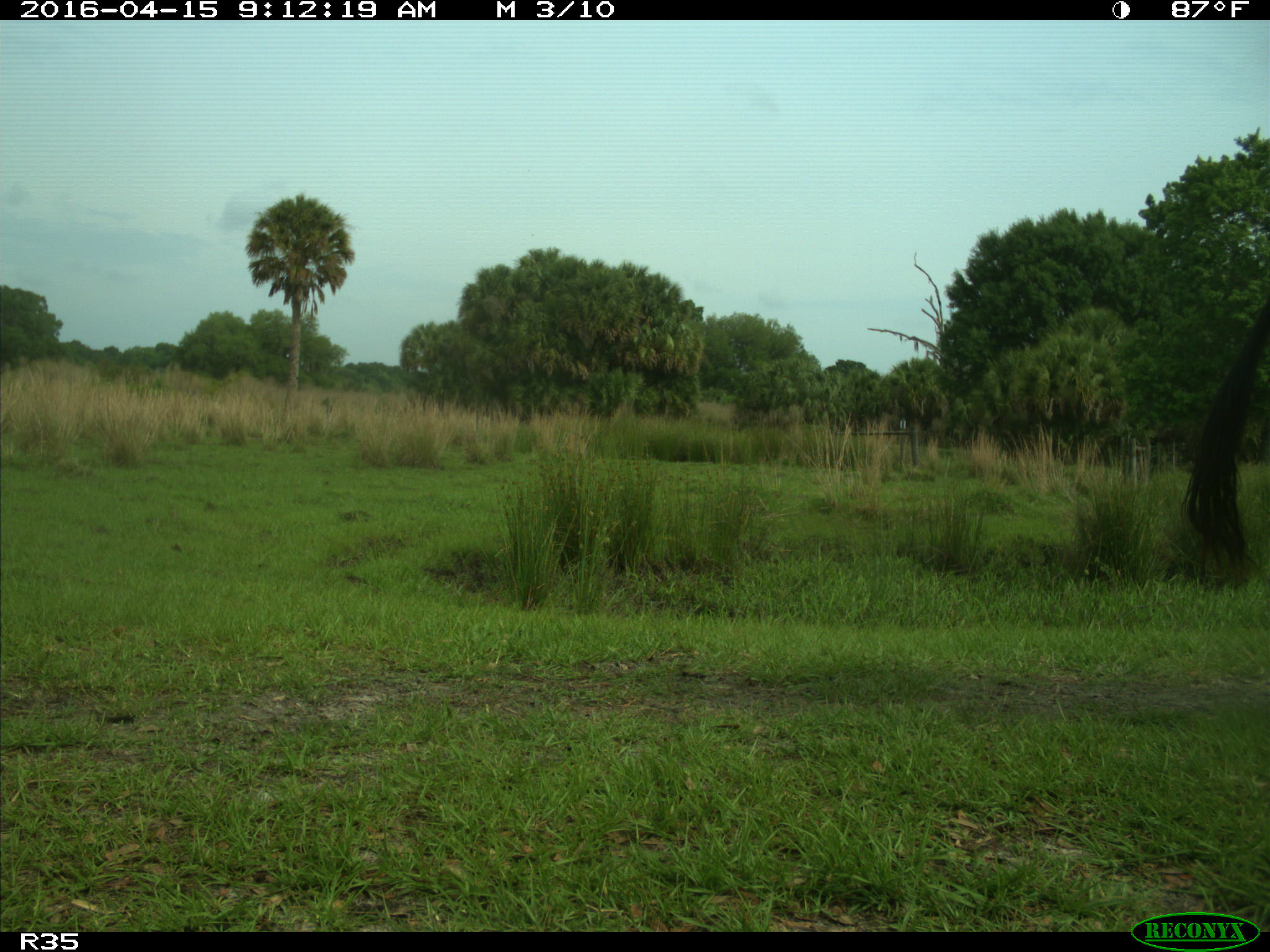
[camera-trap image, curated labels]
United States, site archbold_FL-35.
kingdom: Animalia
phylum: Chordata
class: Mammalia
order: Artiodactyla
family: Bovidae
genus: Bos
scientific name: Bos taurus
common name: domestic cow